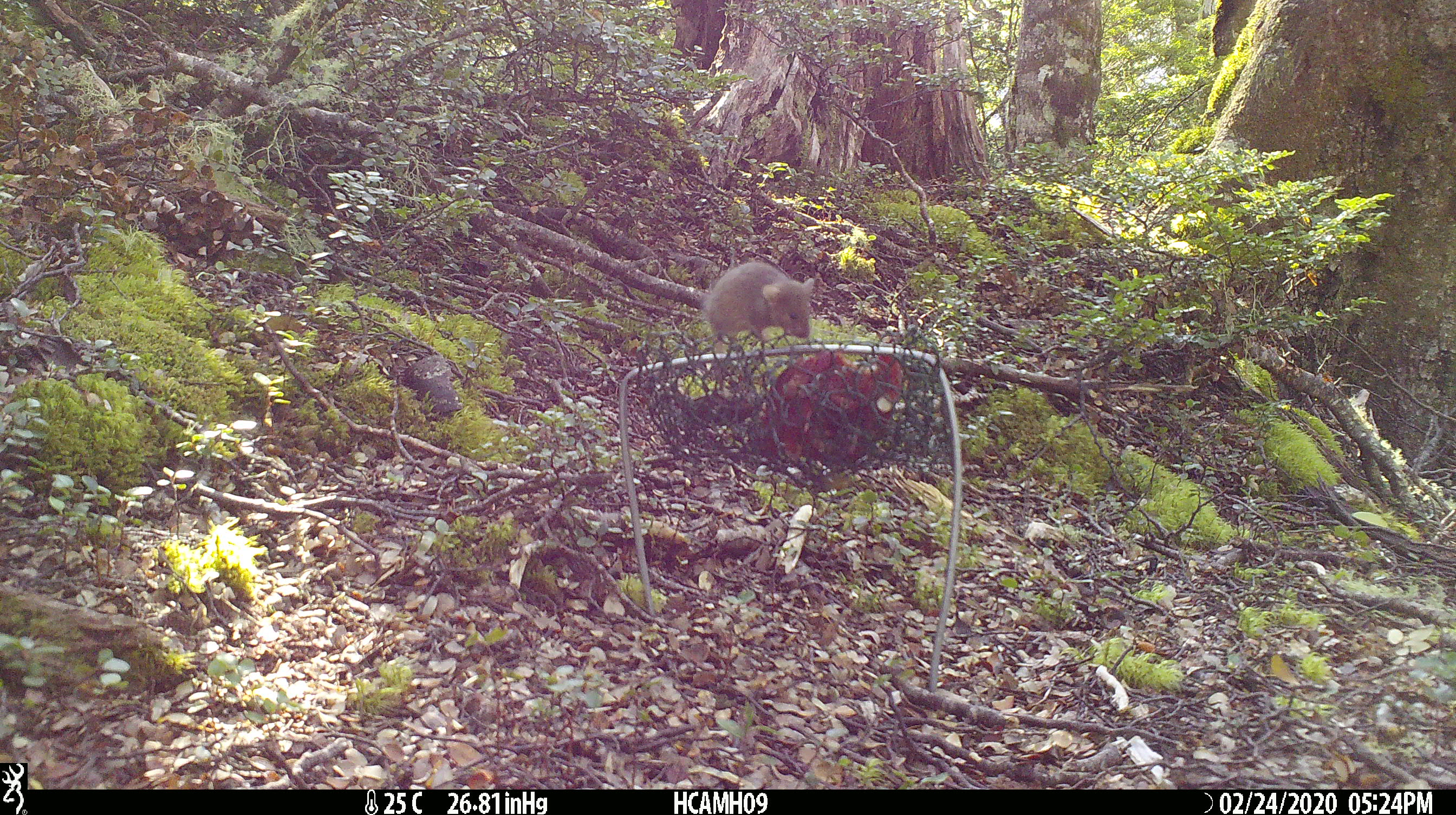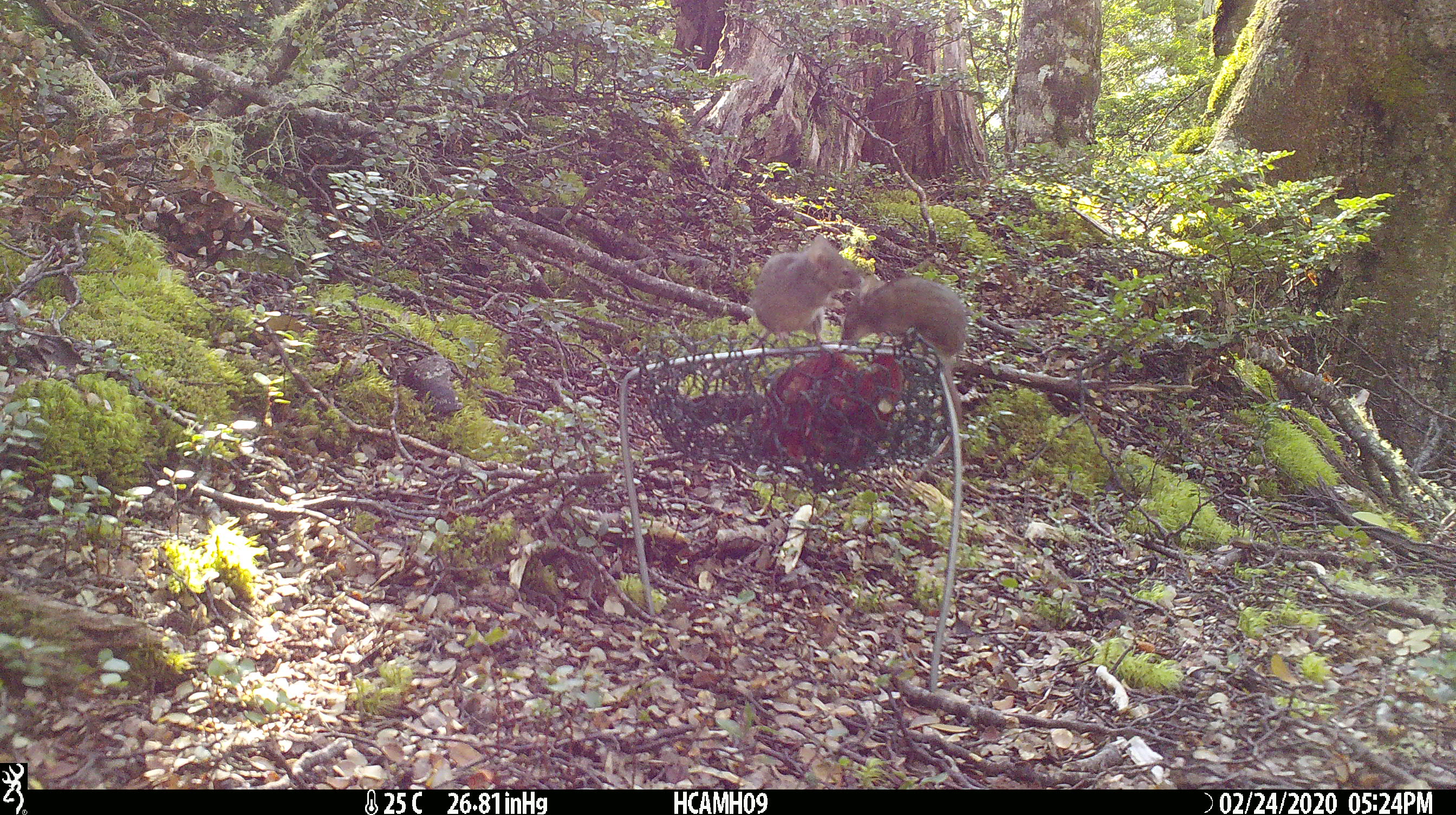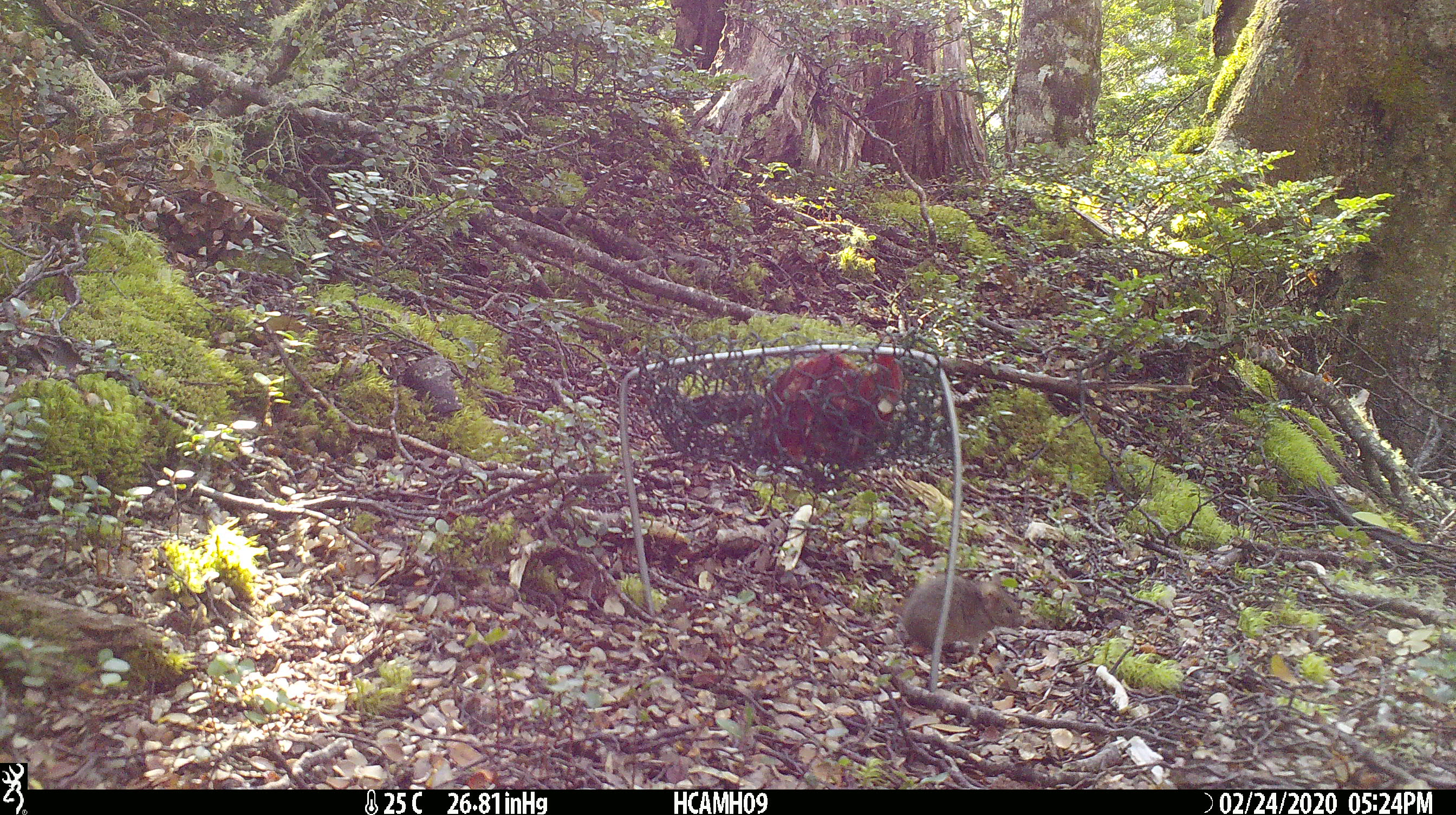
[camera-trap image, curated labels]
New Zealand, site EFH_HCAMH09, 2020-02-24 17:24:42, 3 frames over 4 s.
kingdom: Animalia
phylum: Chordata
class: Mammalia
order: Rodentia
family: Muridae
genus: Mus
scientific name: Mus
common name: mouse